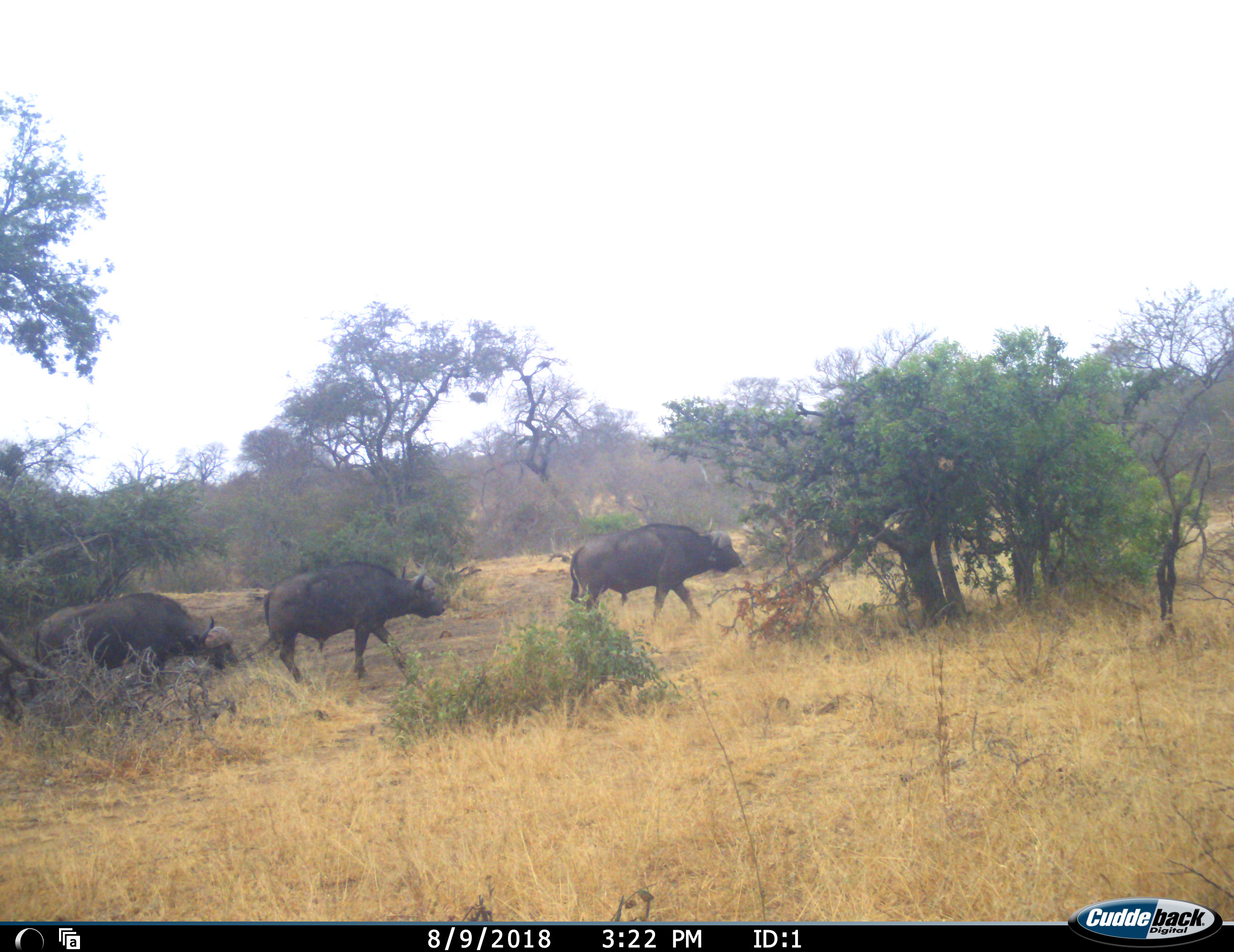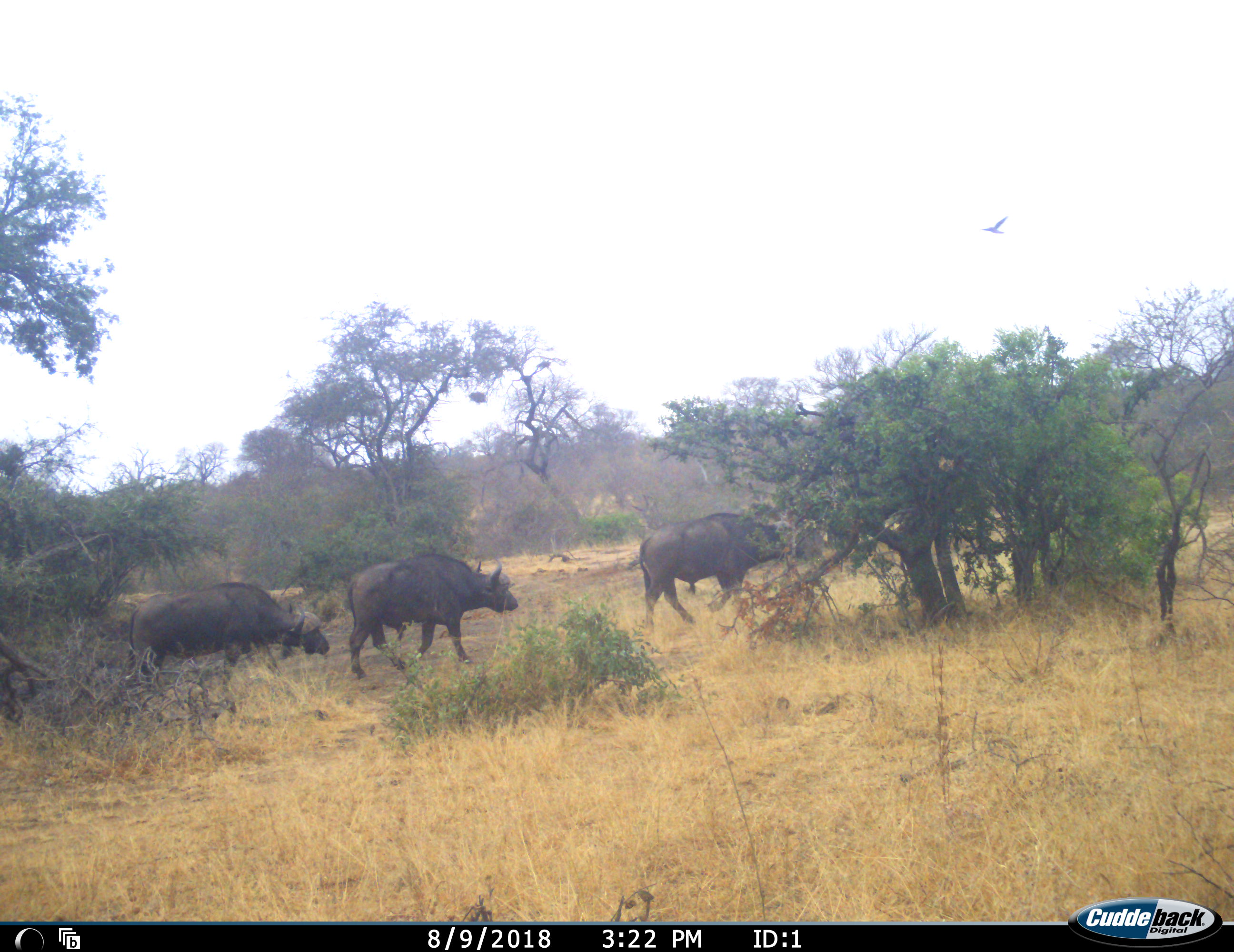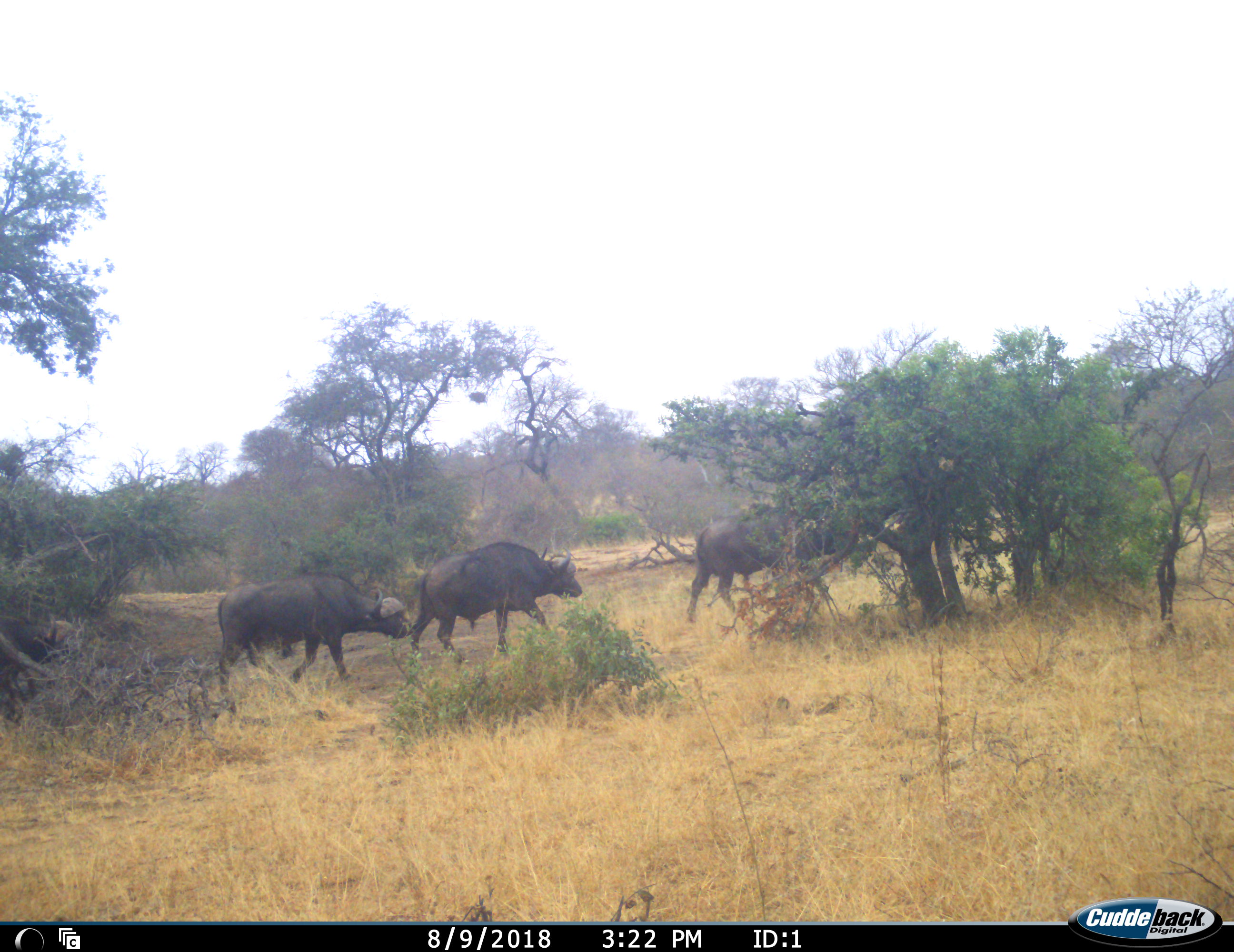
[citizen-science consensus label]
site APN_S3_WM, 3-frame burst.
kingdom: Animalia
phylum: Chordata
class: Mammalia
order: Artiodactyla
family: Bovidae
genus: Syncerus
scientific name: Syncerus caffer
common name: african buffalo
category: buffalo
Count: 4.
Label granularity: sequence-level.